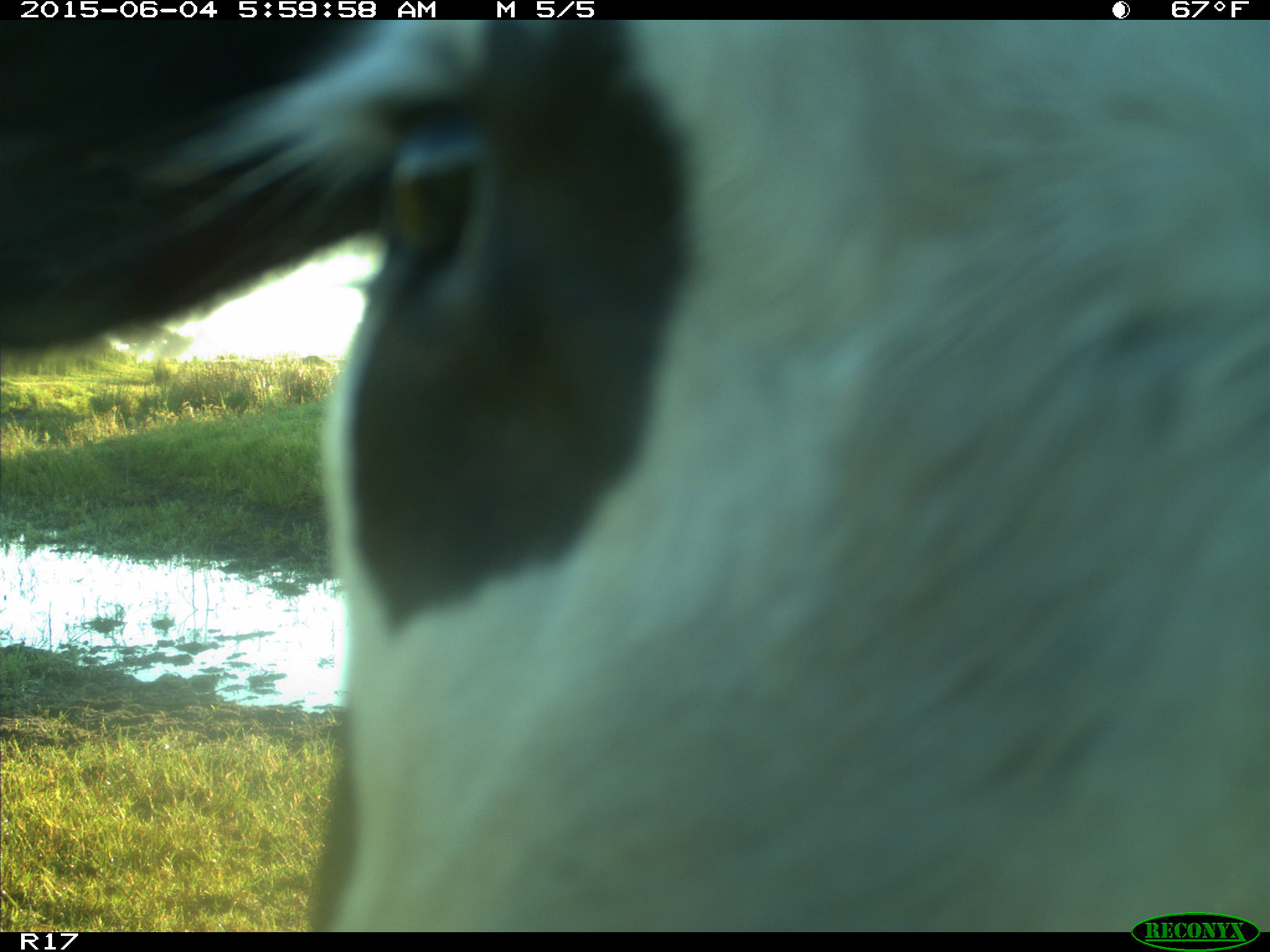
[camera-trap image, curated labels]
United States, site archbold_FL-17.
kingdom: Animalia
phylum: Chordata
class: Mammalia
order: Artiodactyla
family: Bovidae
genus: Bos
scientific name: Bos taurus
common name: domestic cow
Bos taurus (domestic cow).